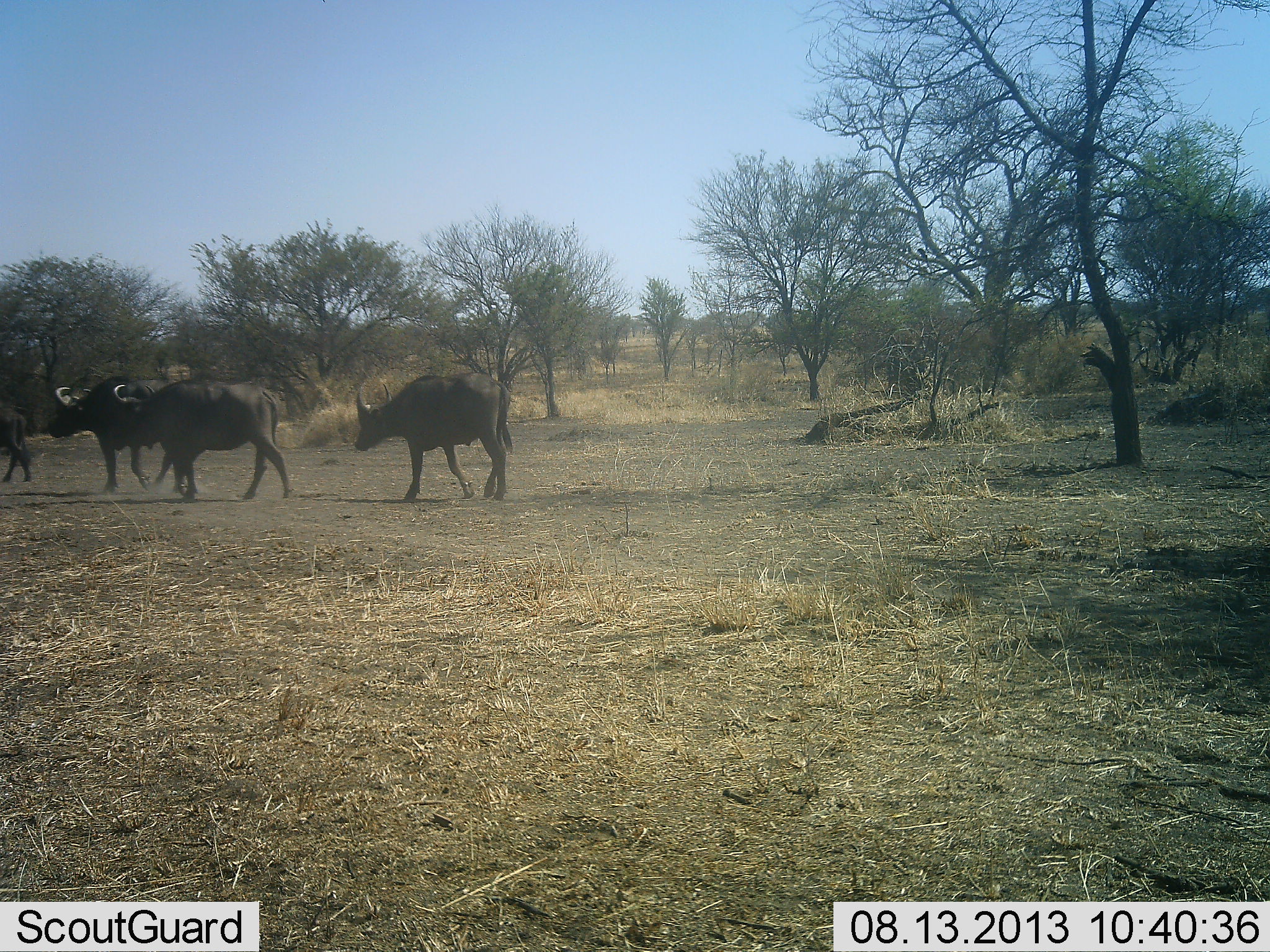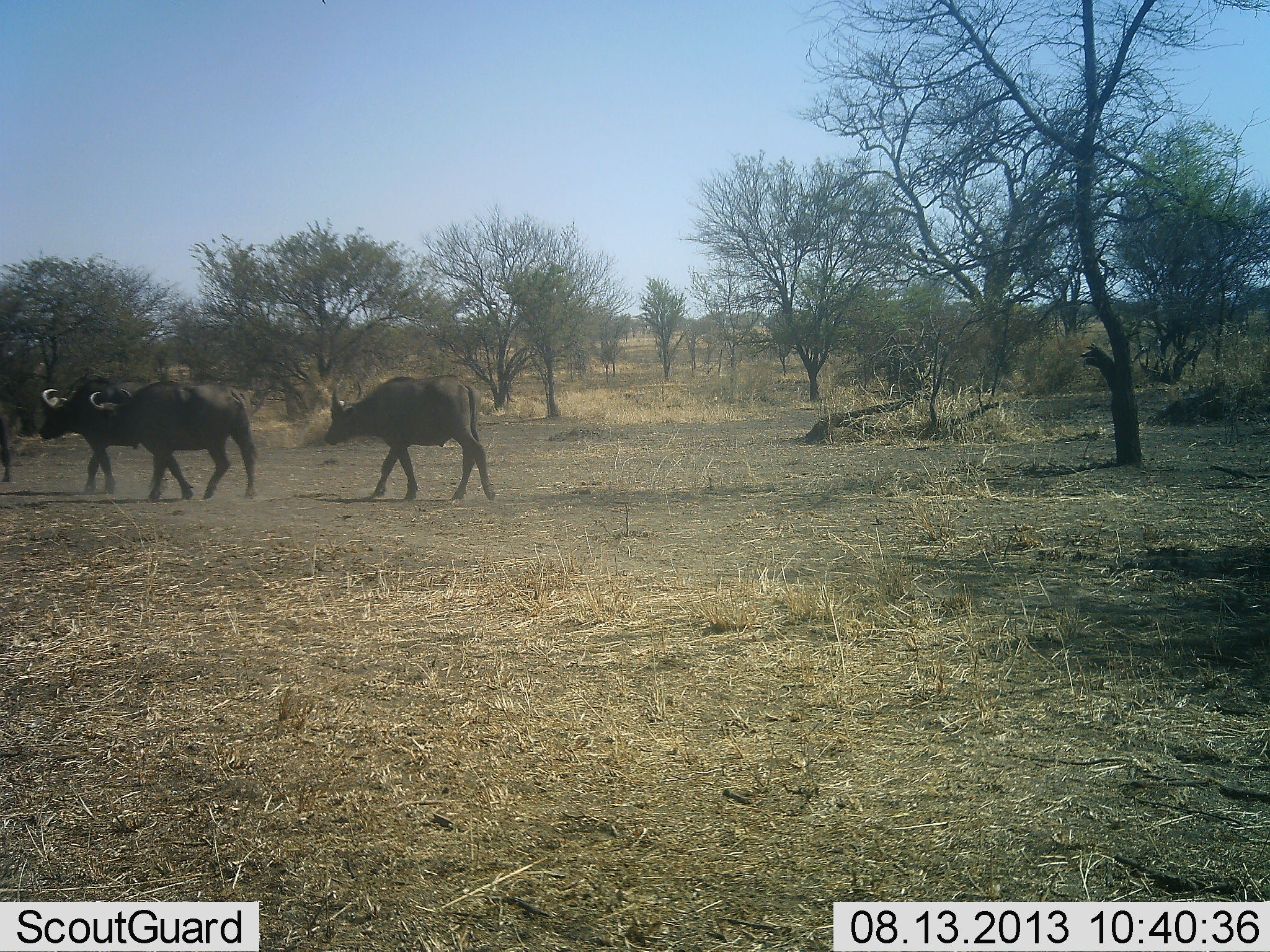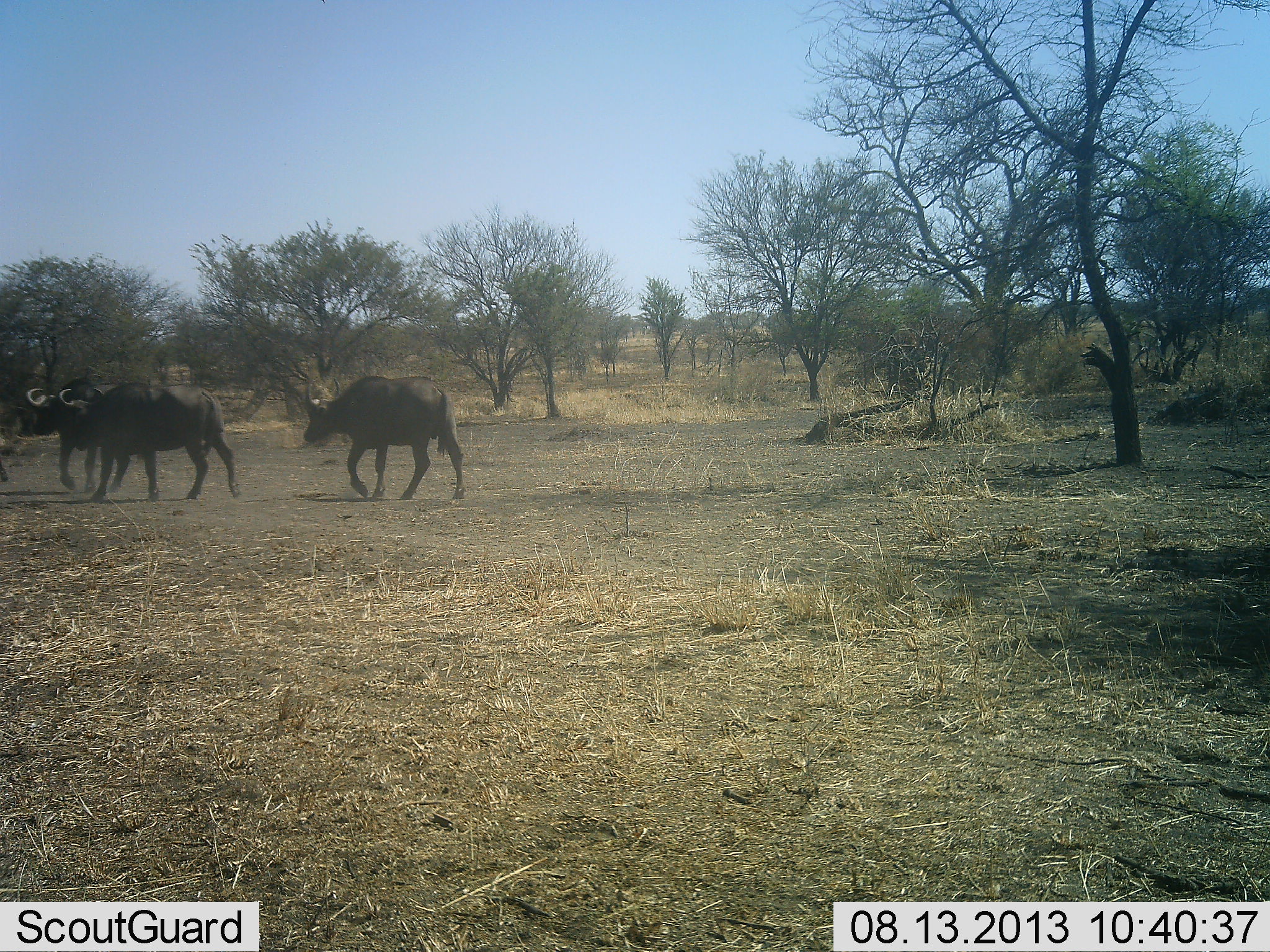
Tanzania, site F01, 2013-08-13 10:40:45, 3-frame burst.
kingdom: Animalia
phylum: Chordata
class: Mammalia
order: Artiodactyla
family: Bovidae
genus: Syncerus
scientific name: Syncerus caffer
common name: cape buffalo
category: buffalo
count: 4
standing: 0%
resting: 0%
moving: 100%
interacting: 0%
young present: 20%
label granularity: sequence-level